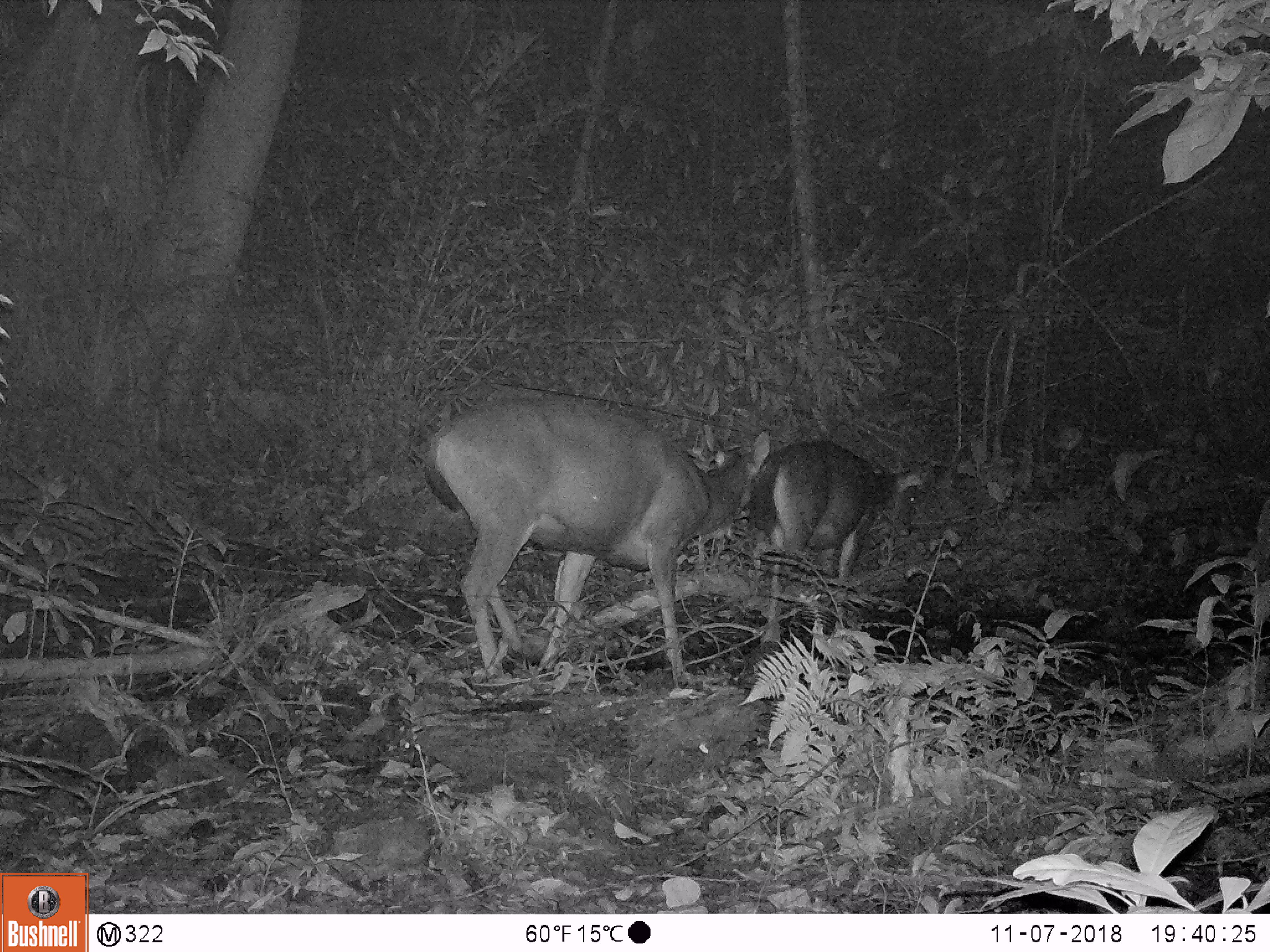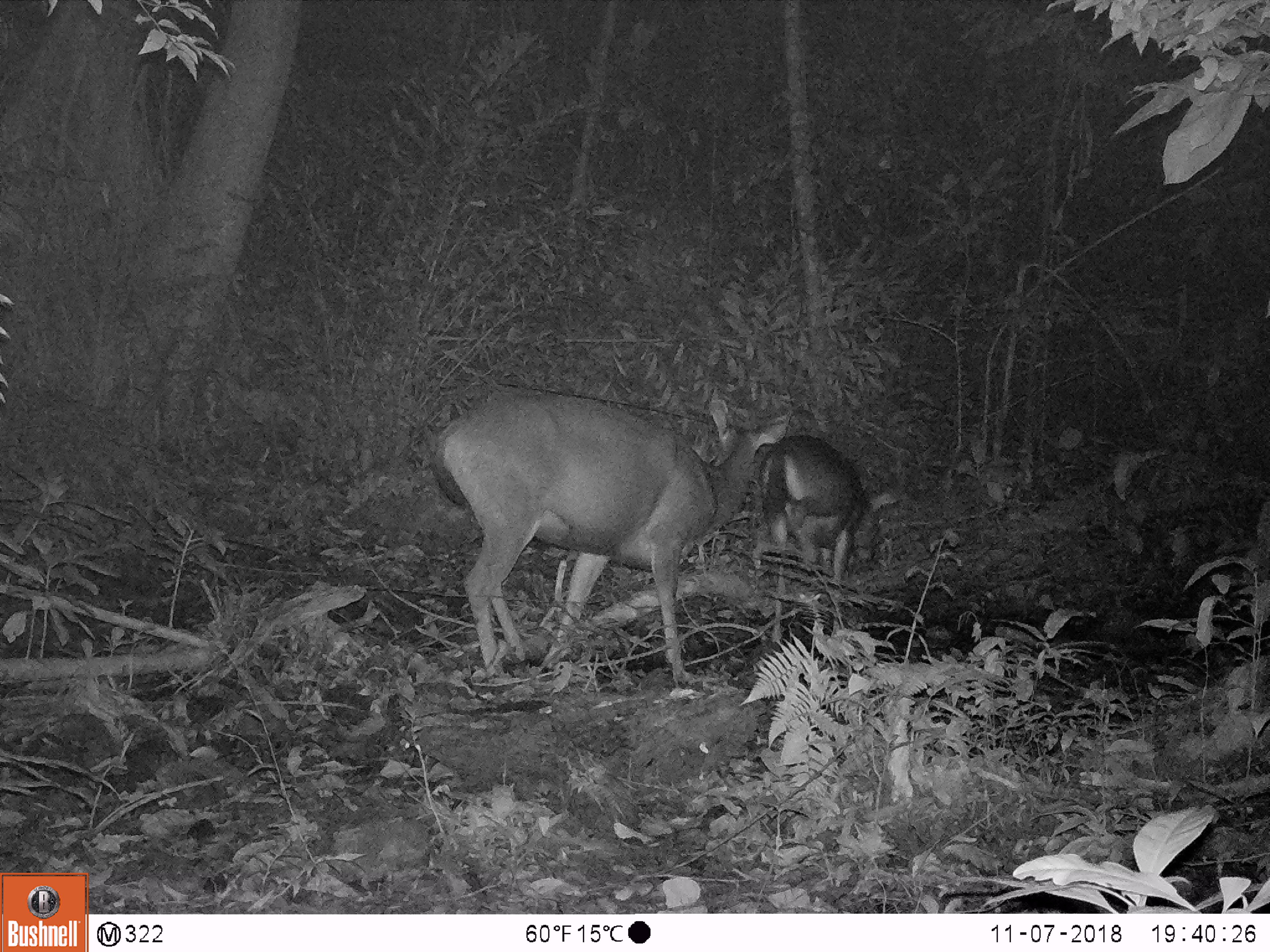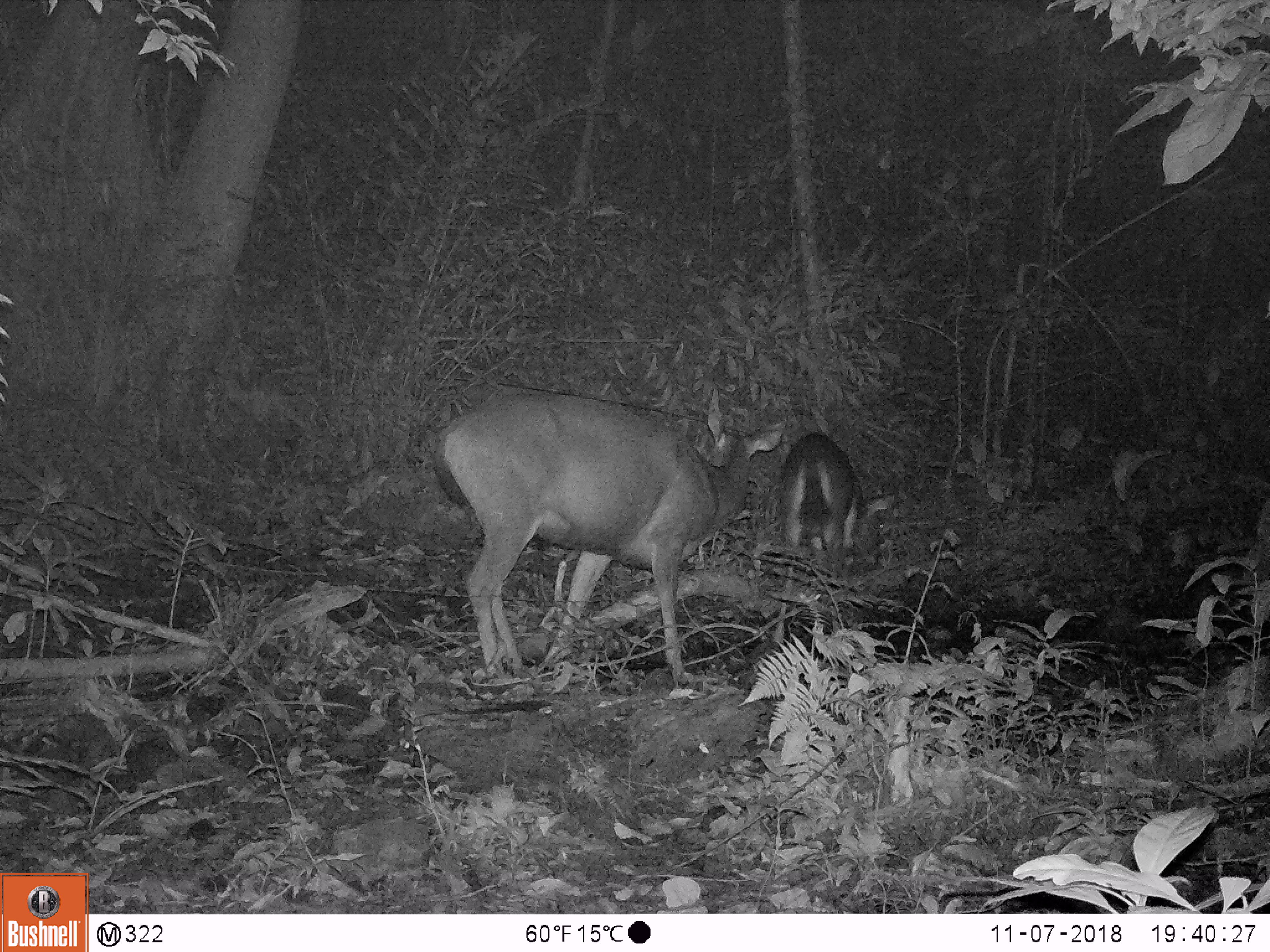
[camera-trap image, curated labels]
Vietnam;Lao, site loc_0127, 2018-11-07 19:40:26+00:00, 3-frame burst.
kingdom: Animalia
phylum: Chordata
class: Mammalia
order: Artiodactyla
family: Cervidae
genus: Rusa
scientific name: Rusa unicolor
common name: sambar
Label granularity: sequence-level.